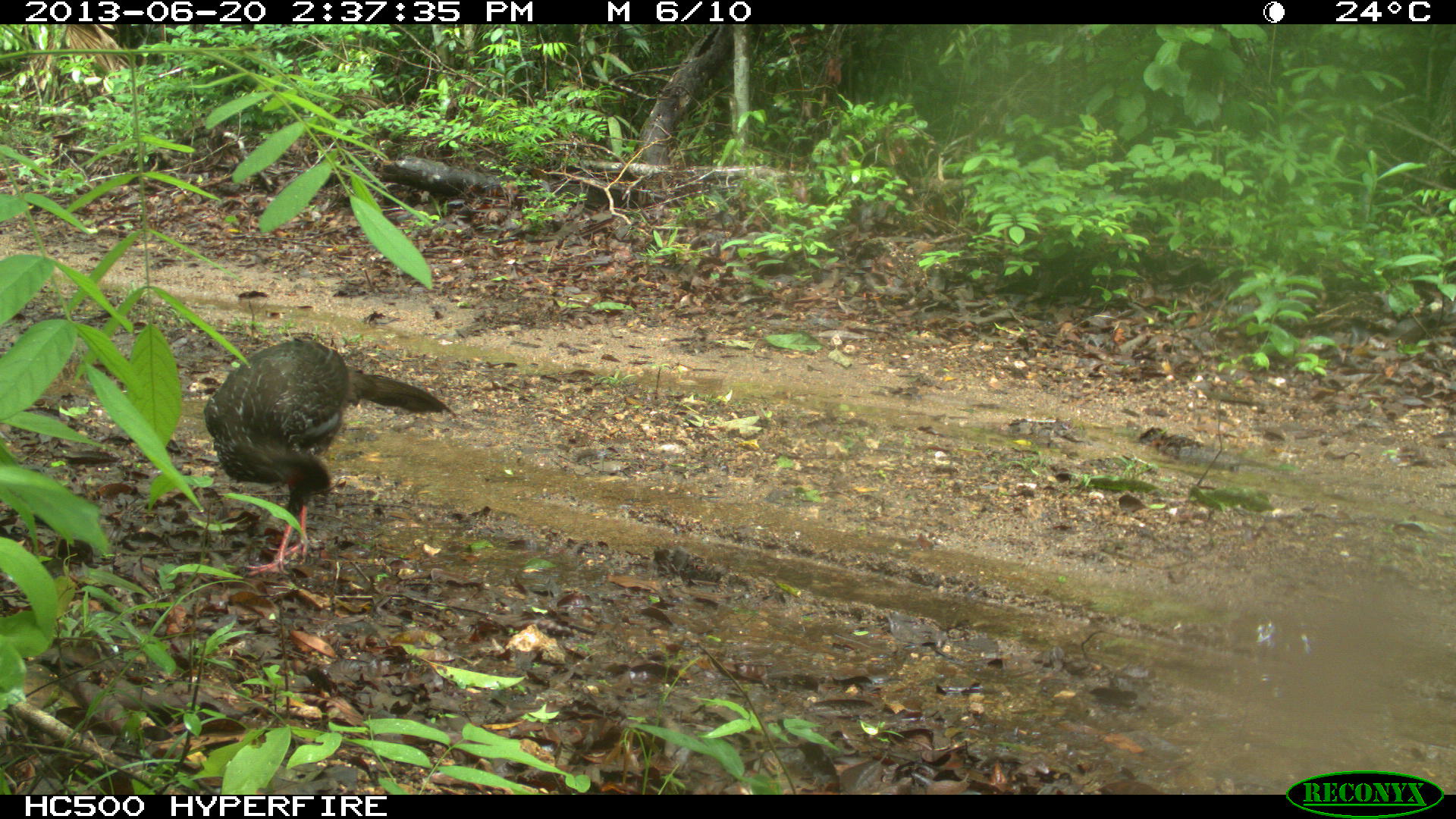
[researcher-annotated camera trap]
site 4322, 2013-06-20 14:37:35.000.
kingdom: Animalia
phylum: Chordata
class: Aves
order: Galliformes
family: Cracidae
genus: Penelope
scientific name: Penelope purpurascens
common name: crested guan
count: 2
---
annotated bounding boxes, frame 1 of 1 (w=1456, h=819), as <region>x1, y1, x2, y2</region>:
penelope purpurascens: <region>202, 335, 457, 580</region>